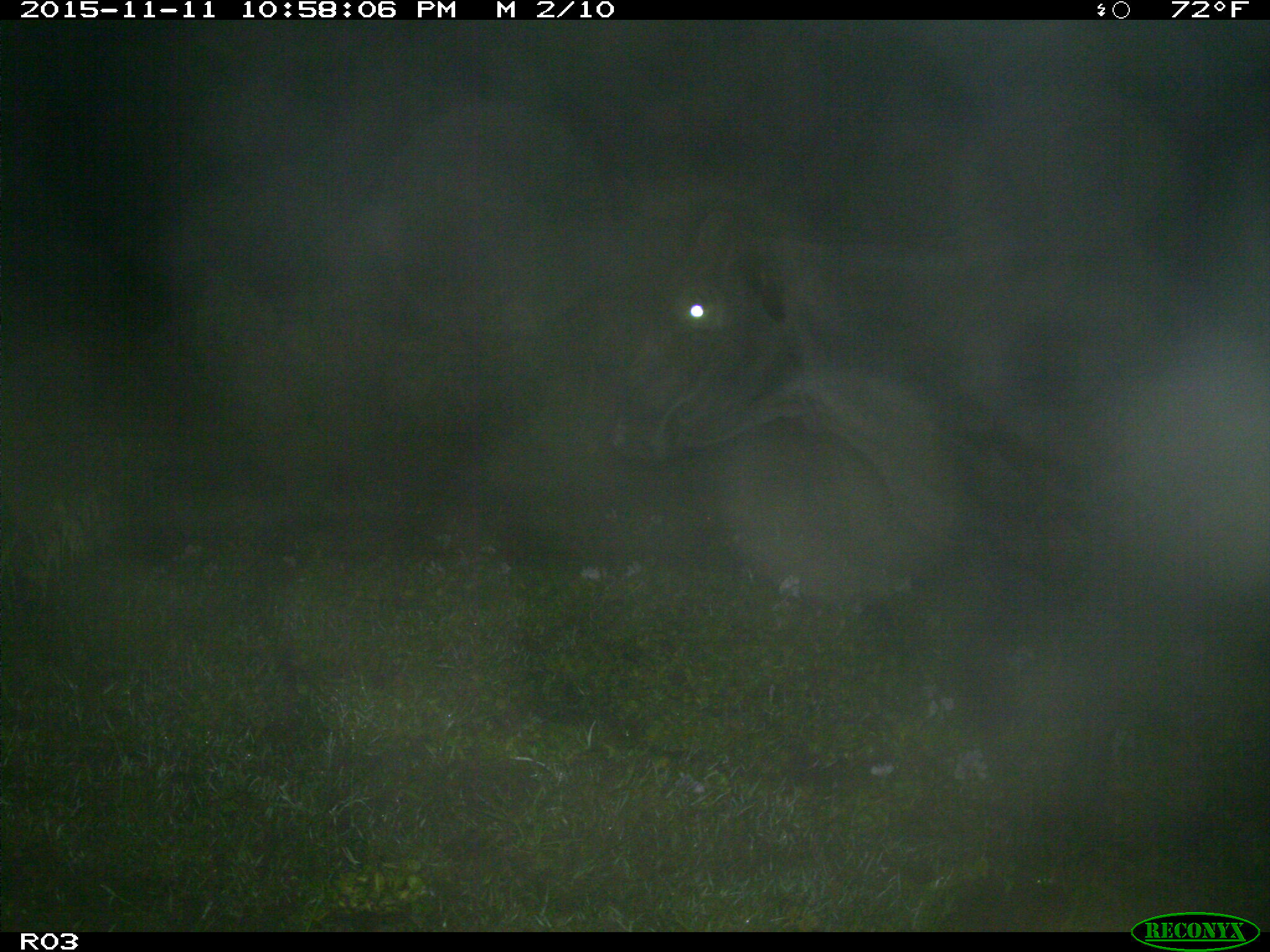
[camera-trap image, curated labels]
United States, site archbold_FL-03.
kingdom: Animalia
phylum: Chordata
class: Mammalia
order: Artiodactyla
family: Bovidae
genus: Bos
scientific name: Bos taurus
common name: domestic cow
Bos taurus (domestic cow).